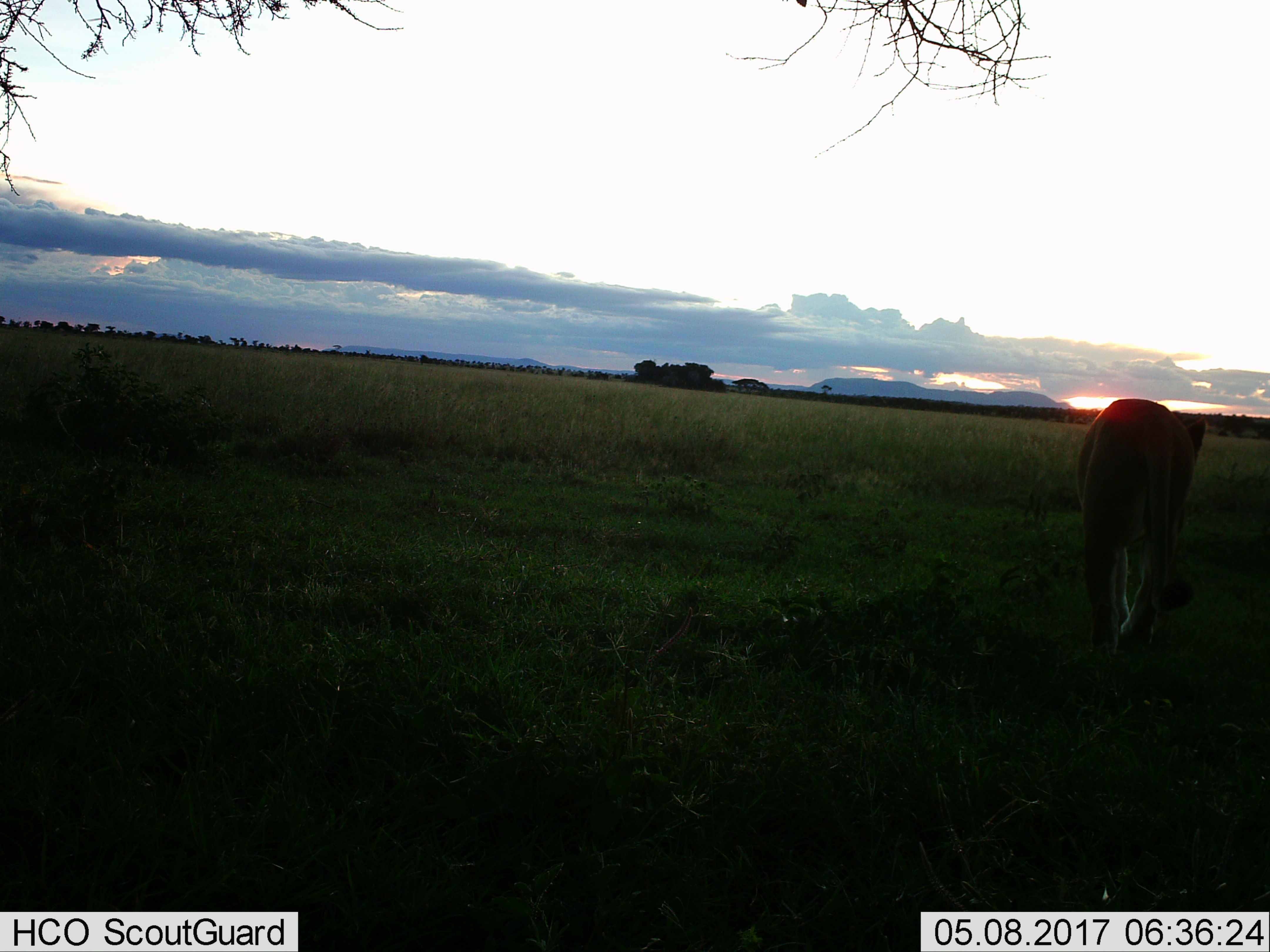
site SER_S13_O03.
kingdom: Animalia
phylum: Chordata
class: Mammalia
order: Carnivora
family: Felidae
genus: Panthera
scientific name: Panthera leo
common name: lion female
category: lionfemale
Lionfemale (lion female) (Panthera leo), count 1. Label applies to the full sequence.